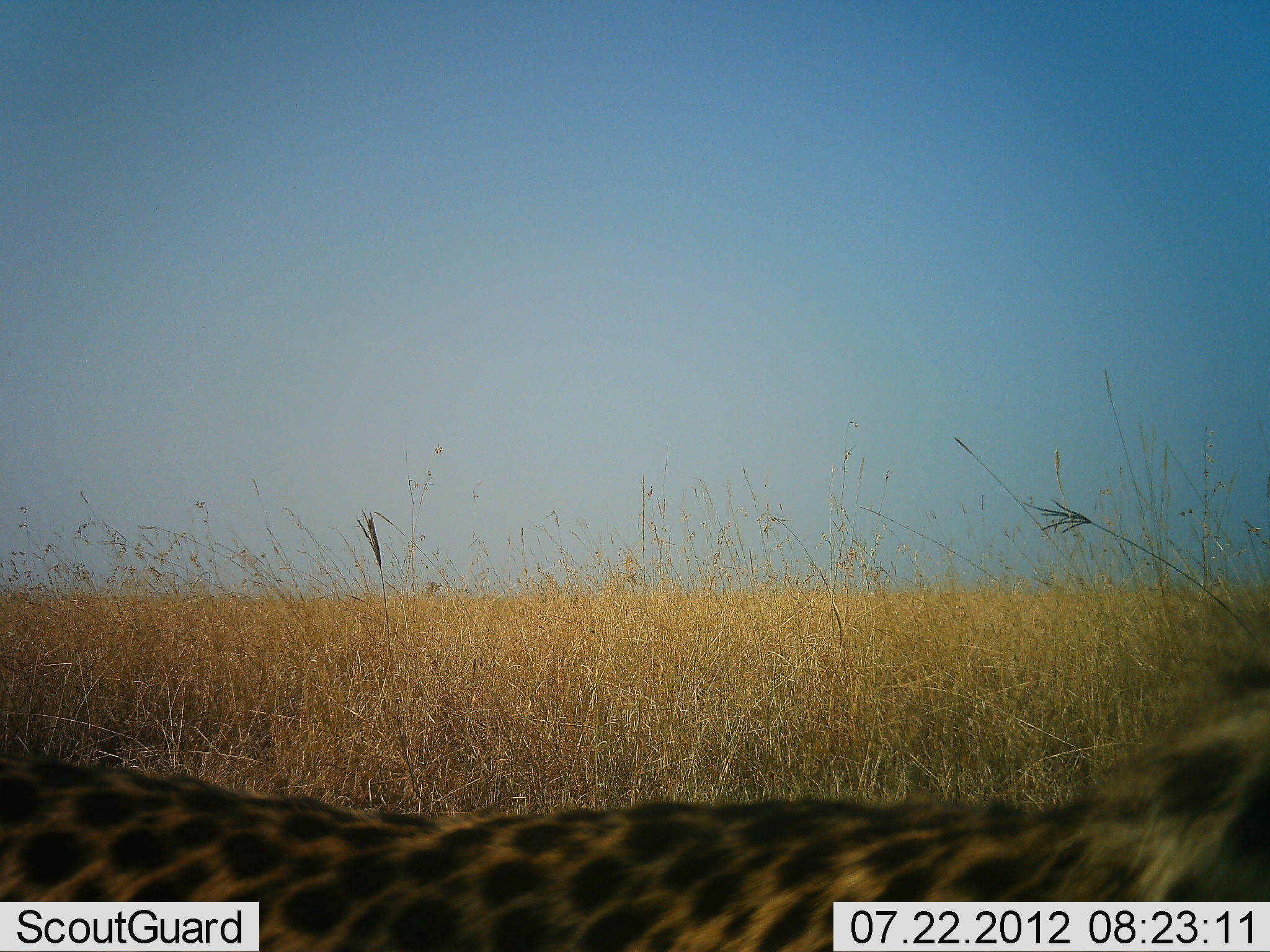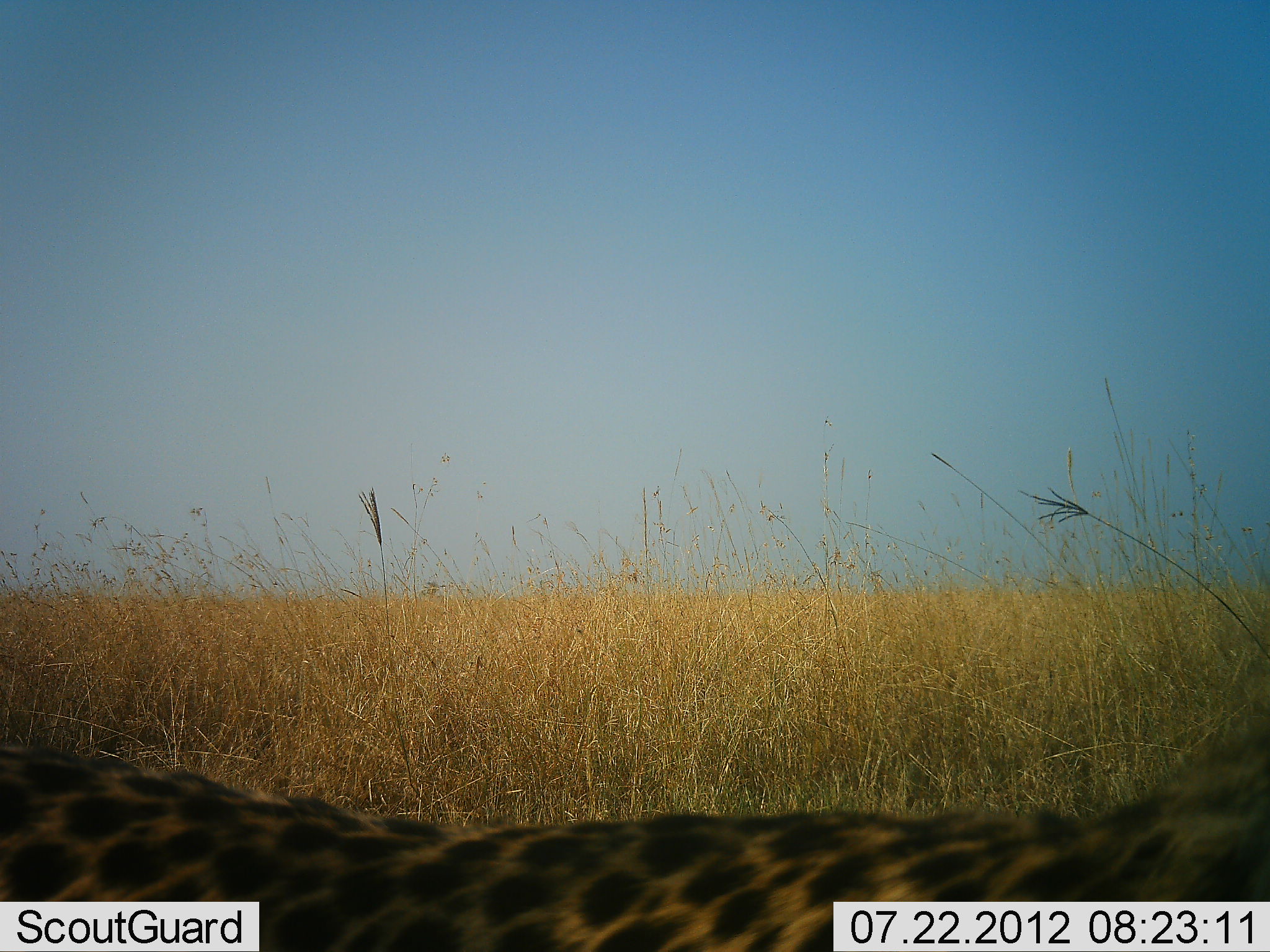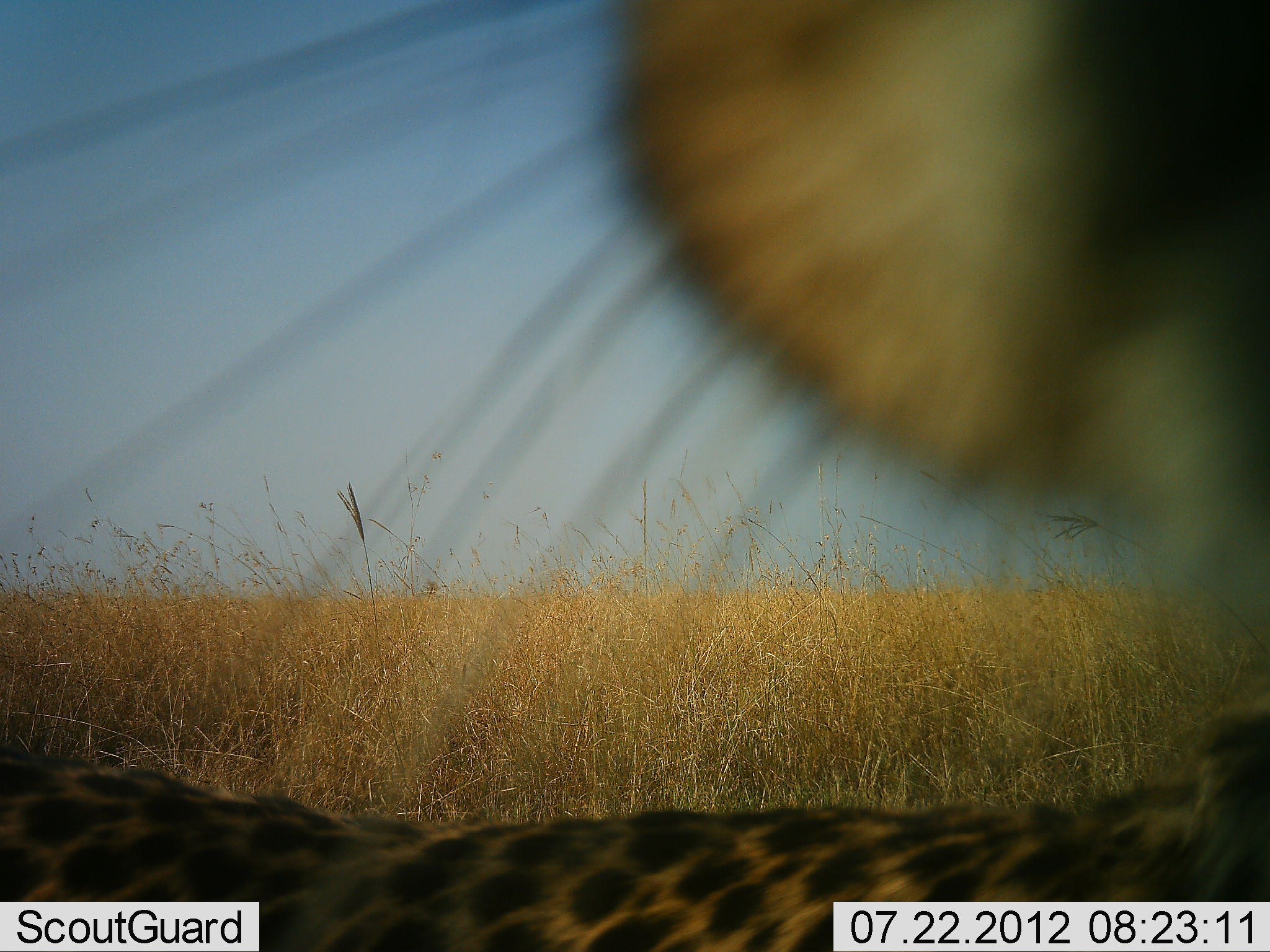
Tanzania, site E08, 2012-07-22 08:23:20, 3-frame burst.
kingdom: Animalia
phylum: Chordata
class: Mammalia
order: Carnivora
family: Felidae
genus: Acinonyx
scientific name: Acinonyx jubatus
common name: cheetah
Cheetah (Acinonyx jubatus), count 1. Behavior (volunteer vote fractions): standing 0%, resting 50%, moving 30%, interacting 30%. Young present (vote fraction): 0%. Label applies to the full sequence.